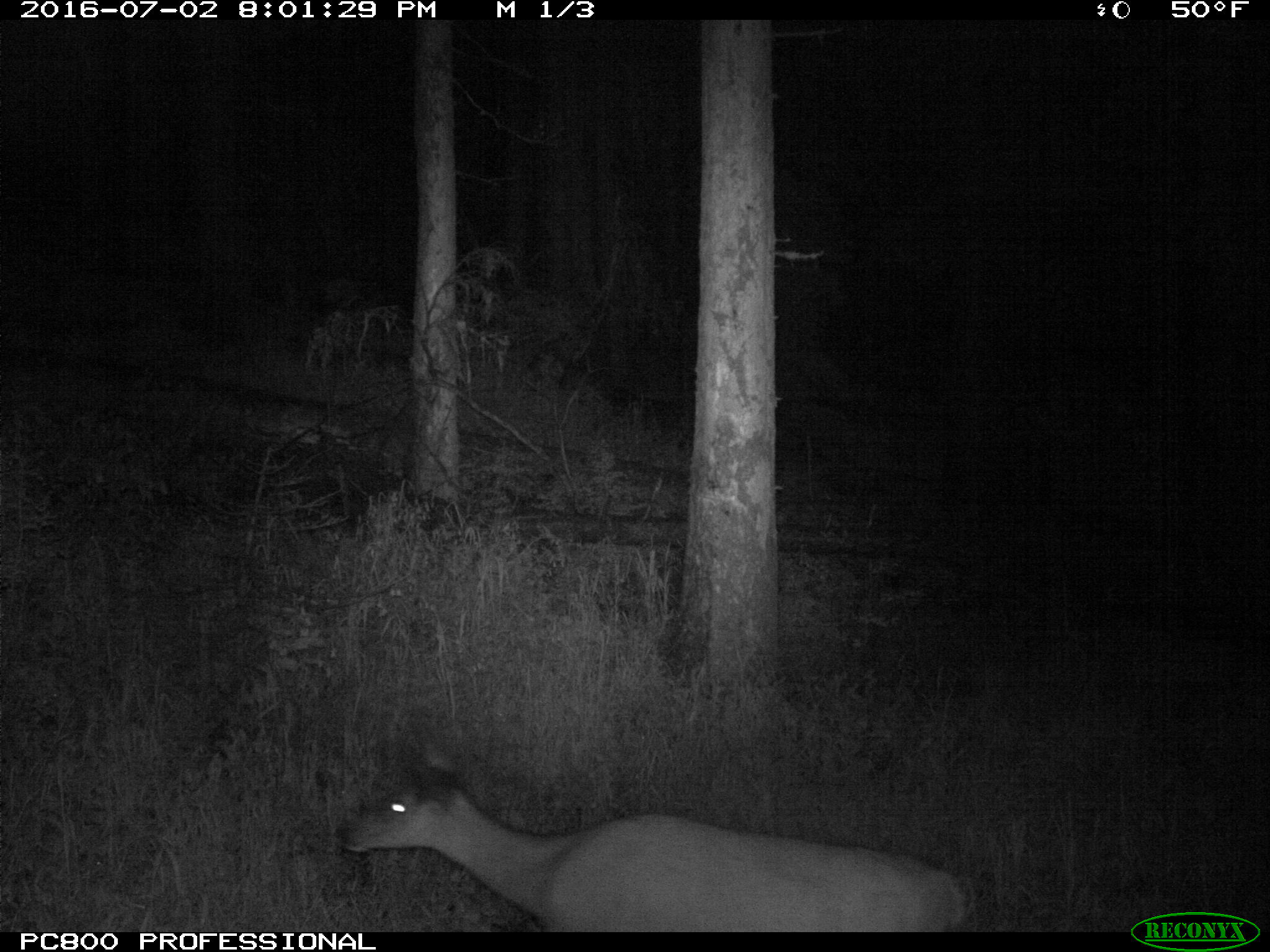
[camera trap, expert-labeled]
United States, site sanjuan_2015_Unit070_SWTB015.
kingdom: Animalia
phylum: Chordata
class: Mammalia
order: Artiodactyla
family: Cervidae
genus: Odocoileus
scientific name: Odocoileus hemionus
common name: mule deer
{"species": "Odocoileus hemionus (mule deer)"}